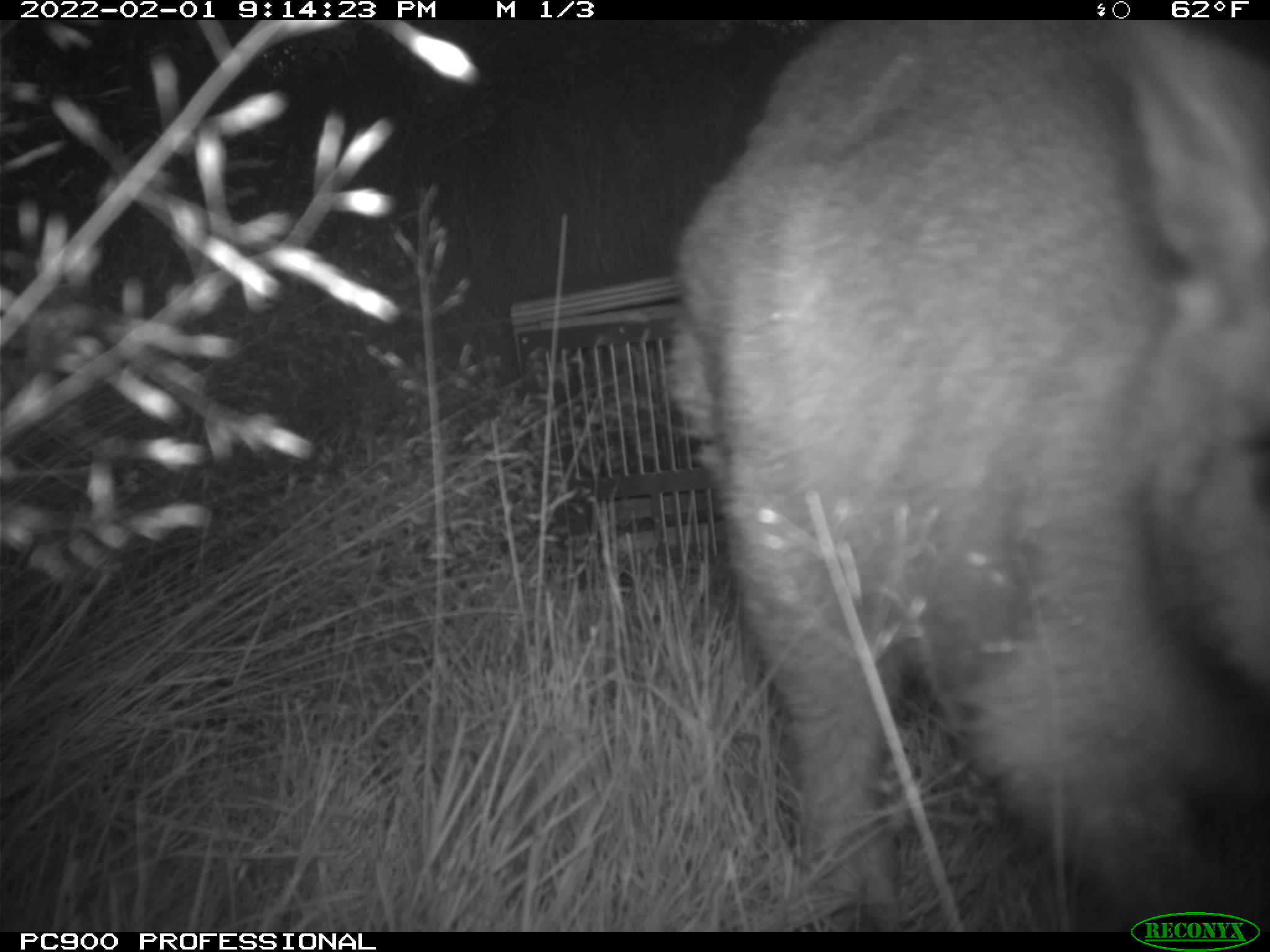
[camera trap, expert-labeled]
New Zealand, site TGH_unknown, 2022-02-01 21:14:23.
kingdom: Animalia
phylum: Chordata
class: Mammalia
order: Diprotodontia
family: Macropodidae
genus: Notamacropus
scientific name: Notamacropus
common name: wallaby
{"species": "wallaby (Notamacropus)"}